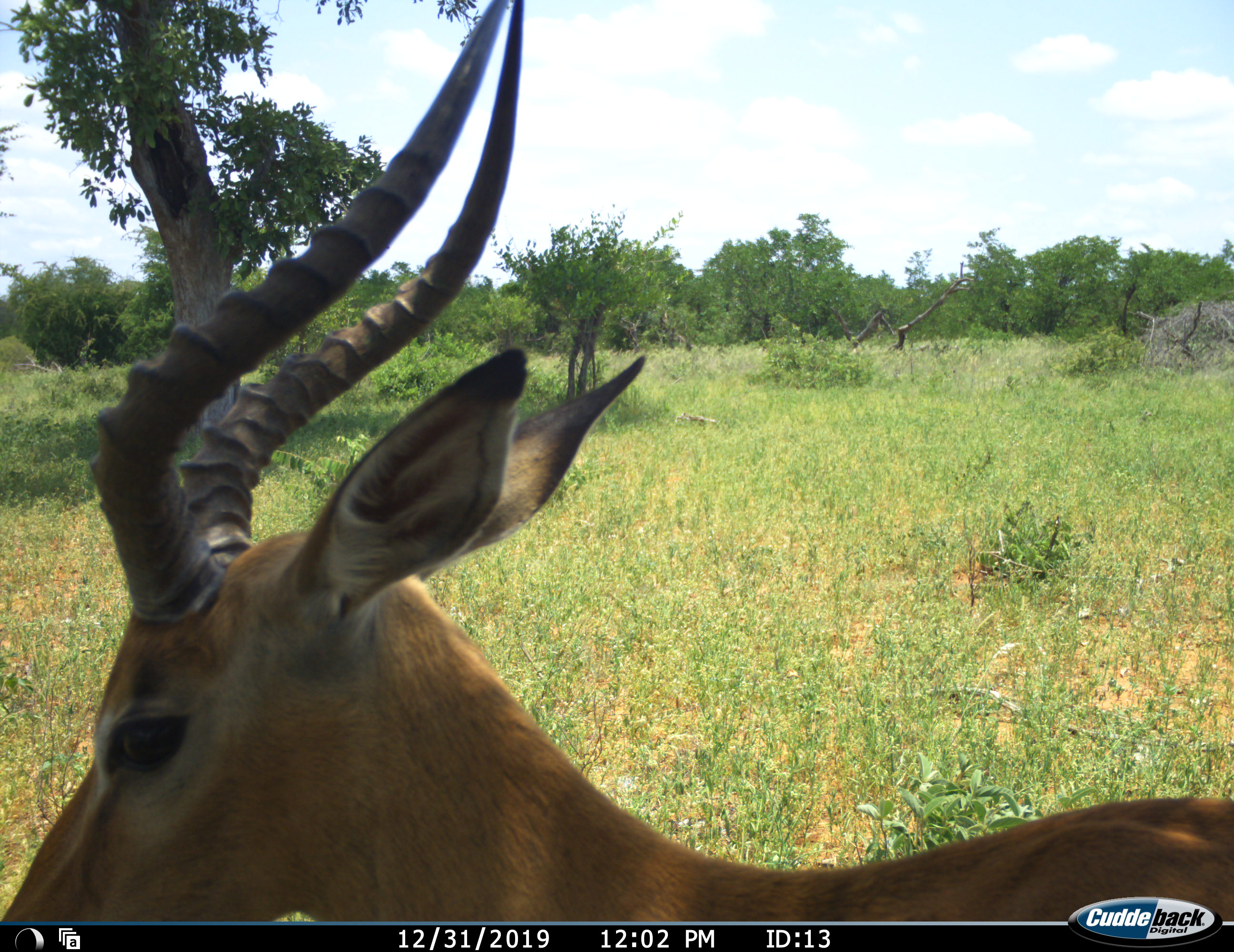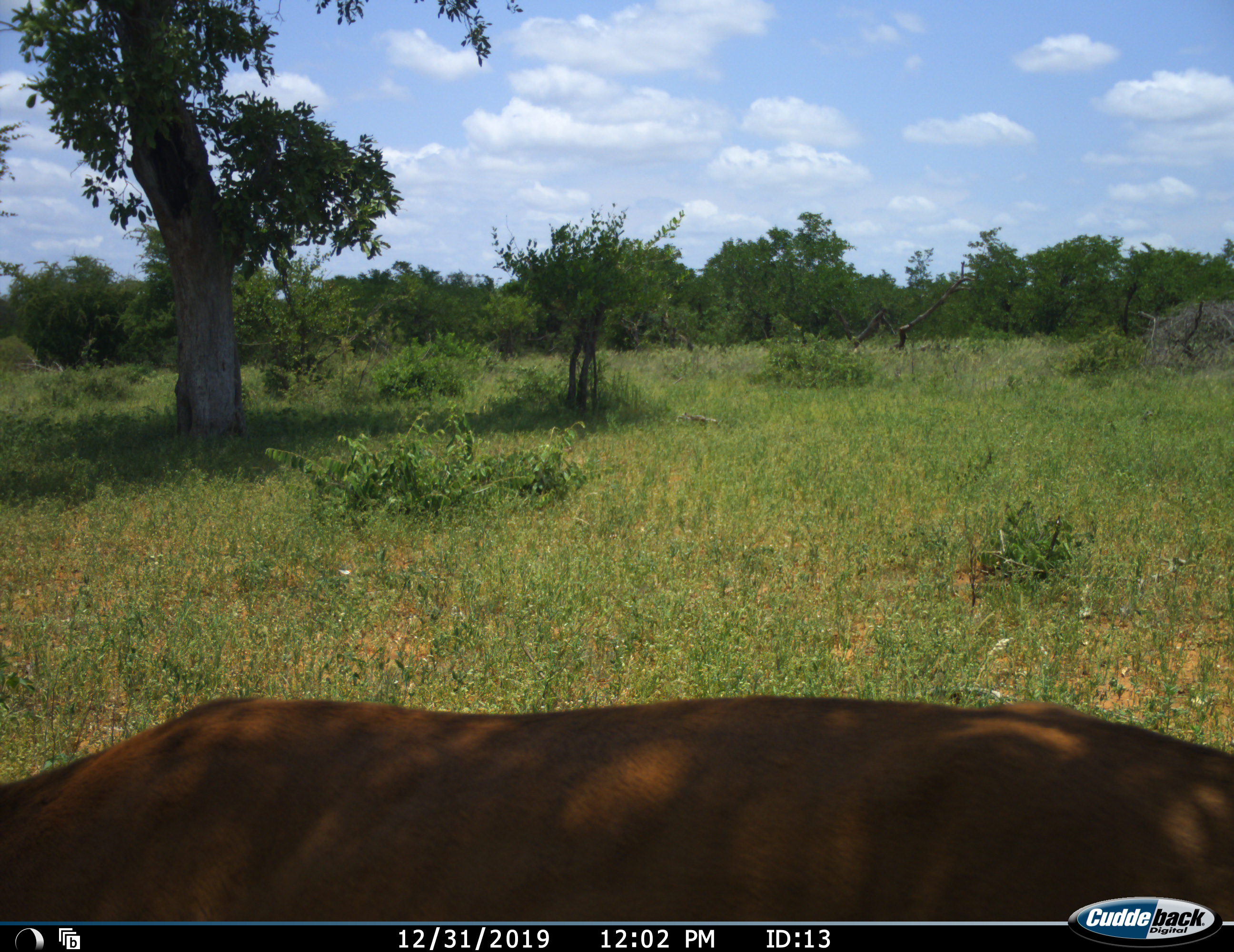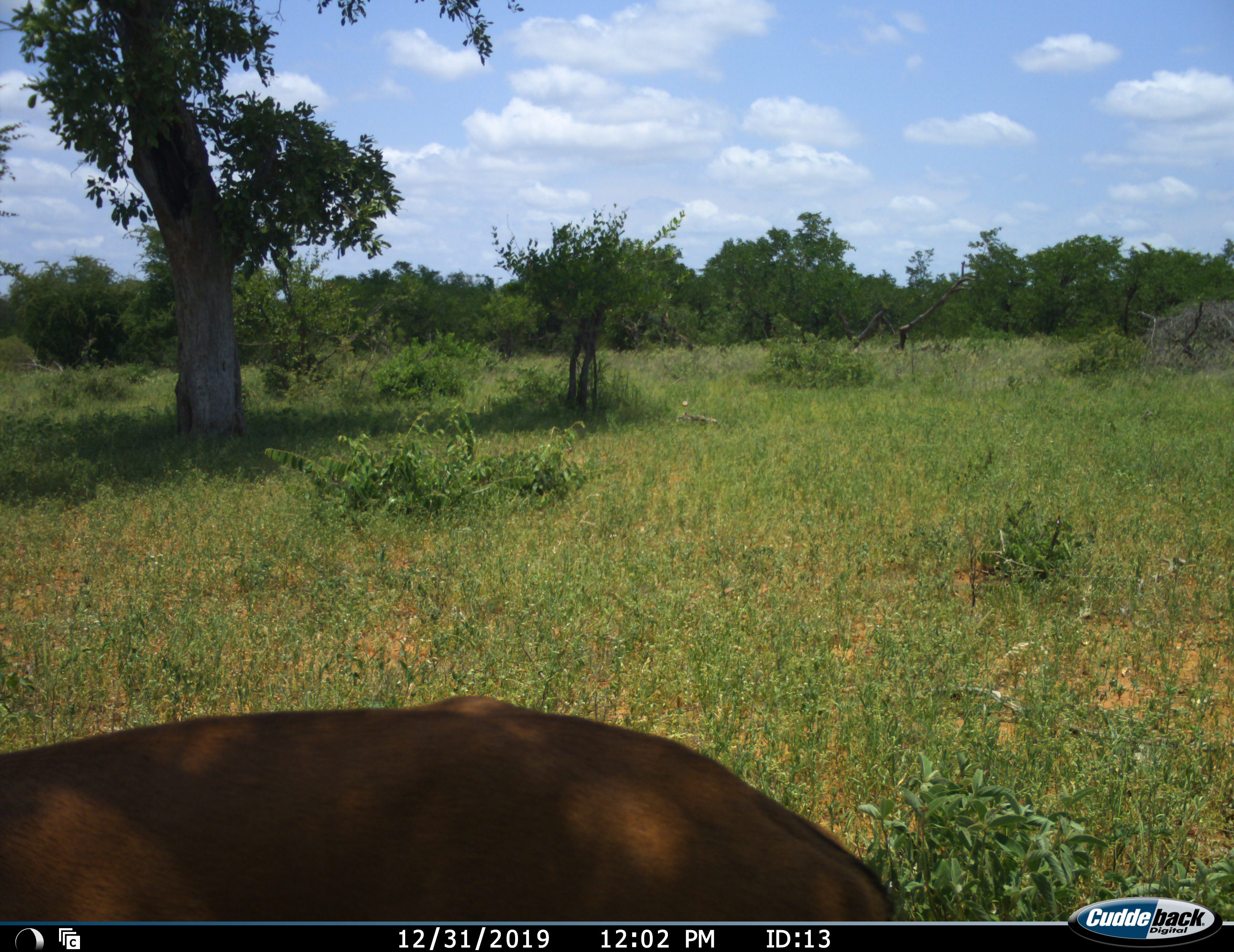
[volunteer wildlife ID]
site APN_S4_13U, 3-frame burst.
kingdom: Animalia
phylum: Chordata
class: Mammalia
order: Artiodactyla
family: Bovidae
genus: Aepyceros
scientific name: Aepyceros melampus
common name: impala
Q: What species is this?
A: Impala (Aepyceros melampus).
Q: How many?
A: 1.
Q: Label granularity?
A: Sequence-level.